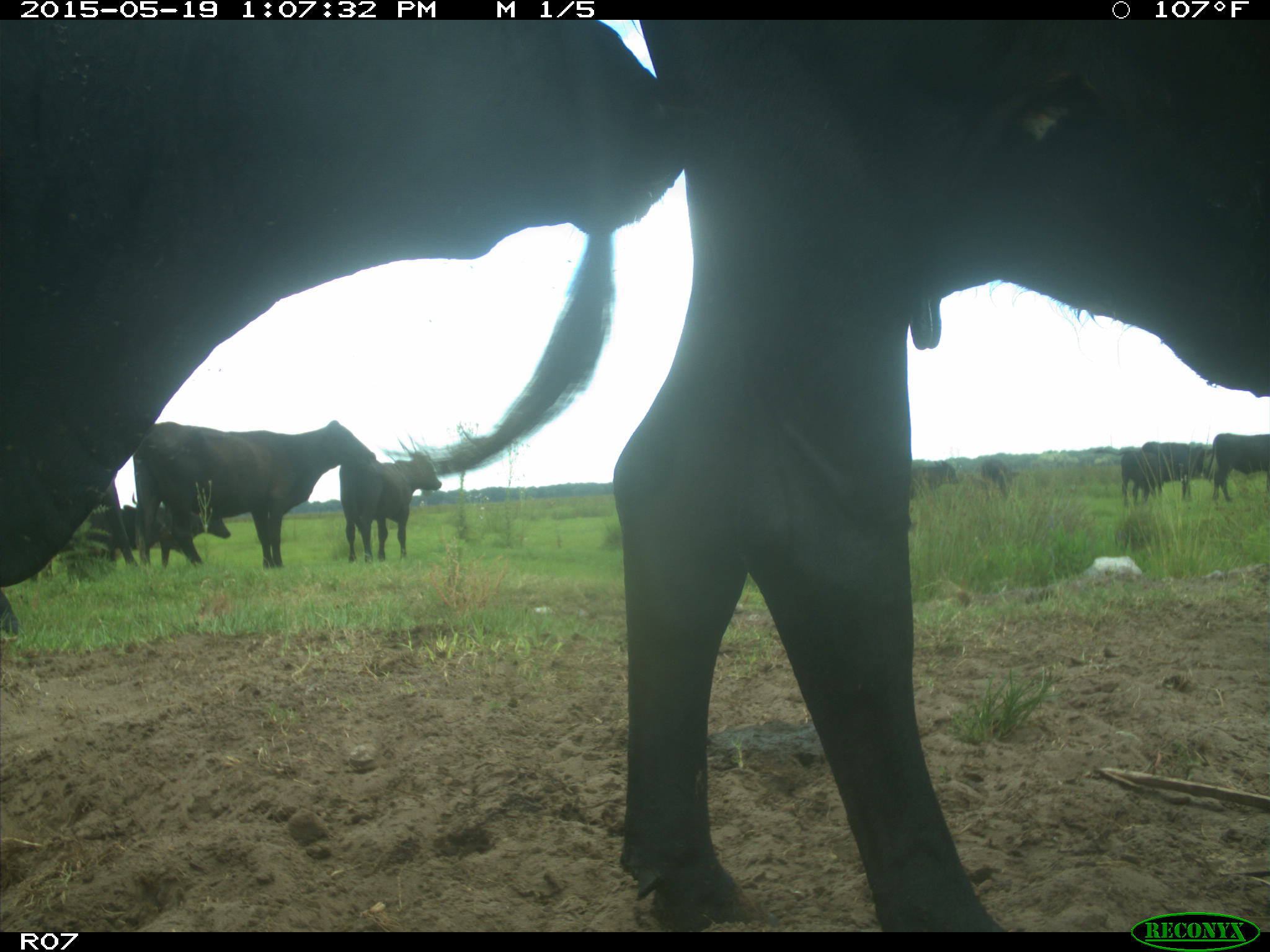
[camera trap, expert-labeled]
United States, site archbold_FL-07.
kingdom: Animalia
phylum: Chordata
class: Mammalia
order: Artiodactyla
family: Bovidae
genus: Bos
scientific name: Bos taurus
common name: domestic cow